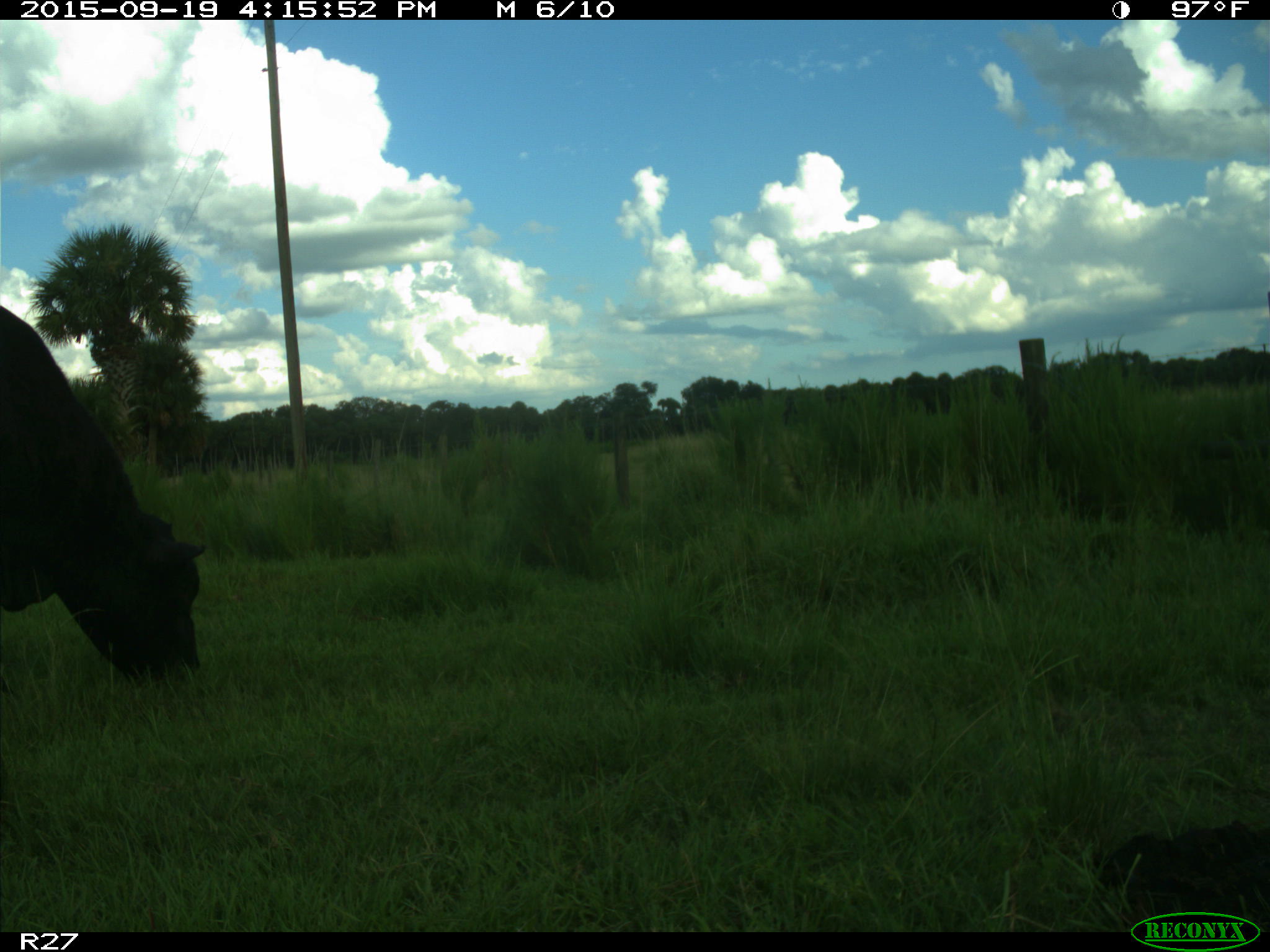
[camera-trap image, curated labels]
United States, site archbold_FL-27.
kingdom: Animalia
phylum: Chordata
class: Mammalia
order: Artiodactyla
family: Bovidae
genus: Bos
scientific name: Bos taurus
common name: domestic cow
Bos taurus (domestic cow).